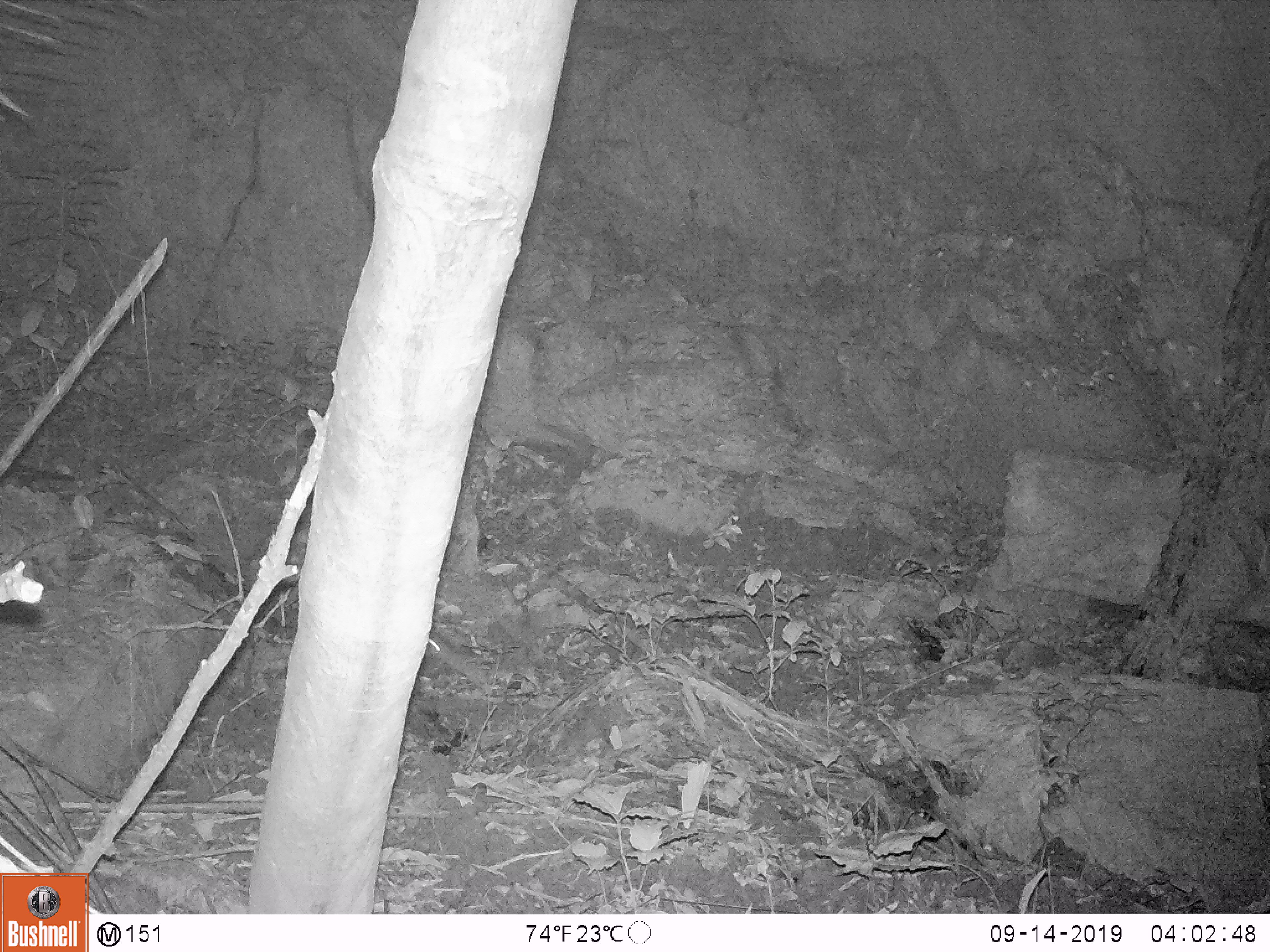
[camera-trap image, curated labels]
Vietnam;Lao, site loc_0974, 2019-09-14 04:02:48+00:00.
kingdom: Animalia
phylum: Chordata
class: Mammalia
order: Rodentia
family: Muridae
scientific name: Muridae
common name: old-world mice and rats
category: unidentified murid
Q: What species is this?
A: Unidentified murid (old-world mice and rats) (Muridae).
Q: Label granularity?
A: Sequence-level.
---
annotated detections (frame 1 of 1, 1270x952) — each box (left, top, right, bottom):
unidentified murid: (425, 630, 491, 694)